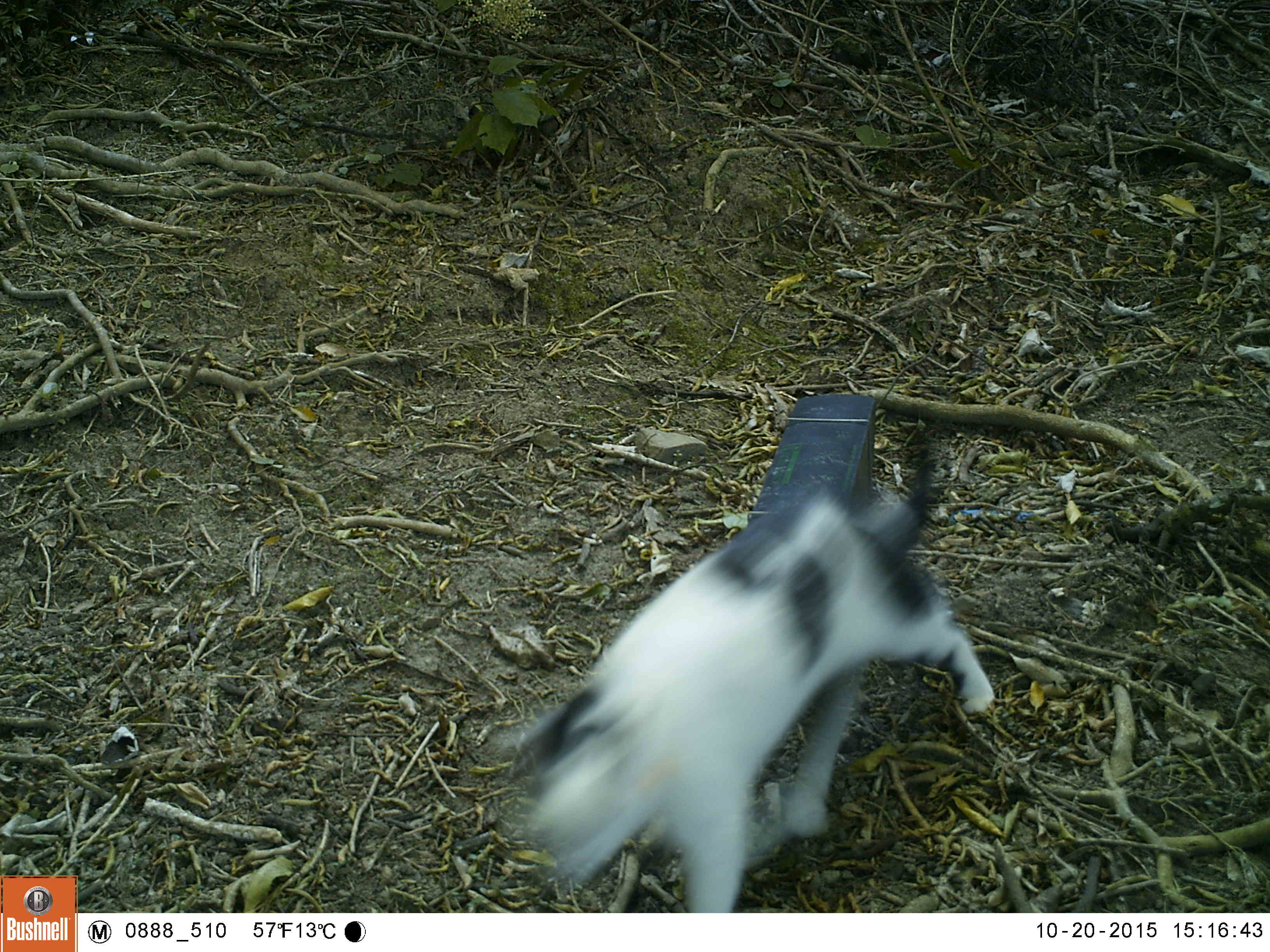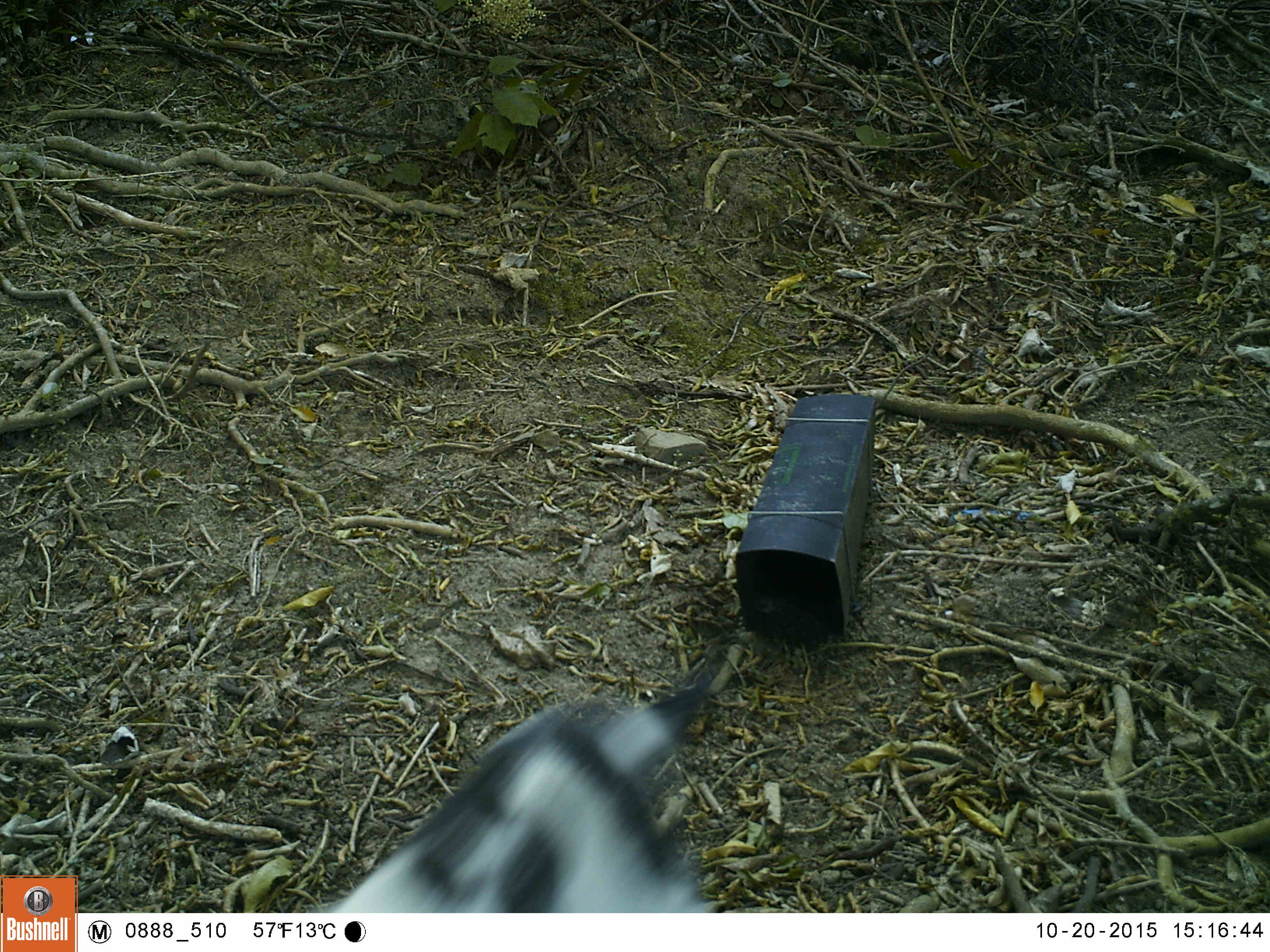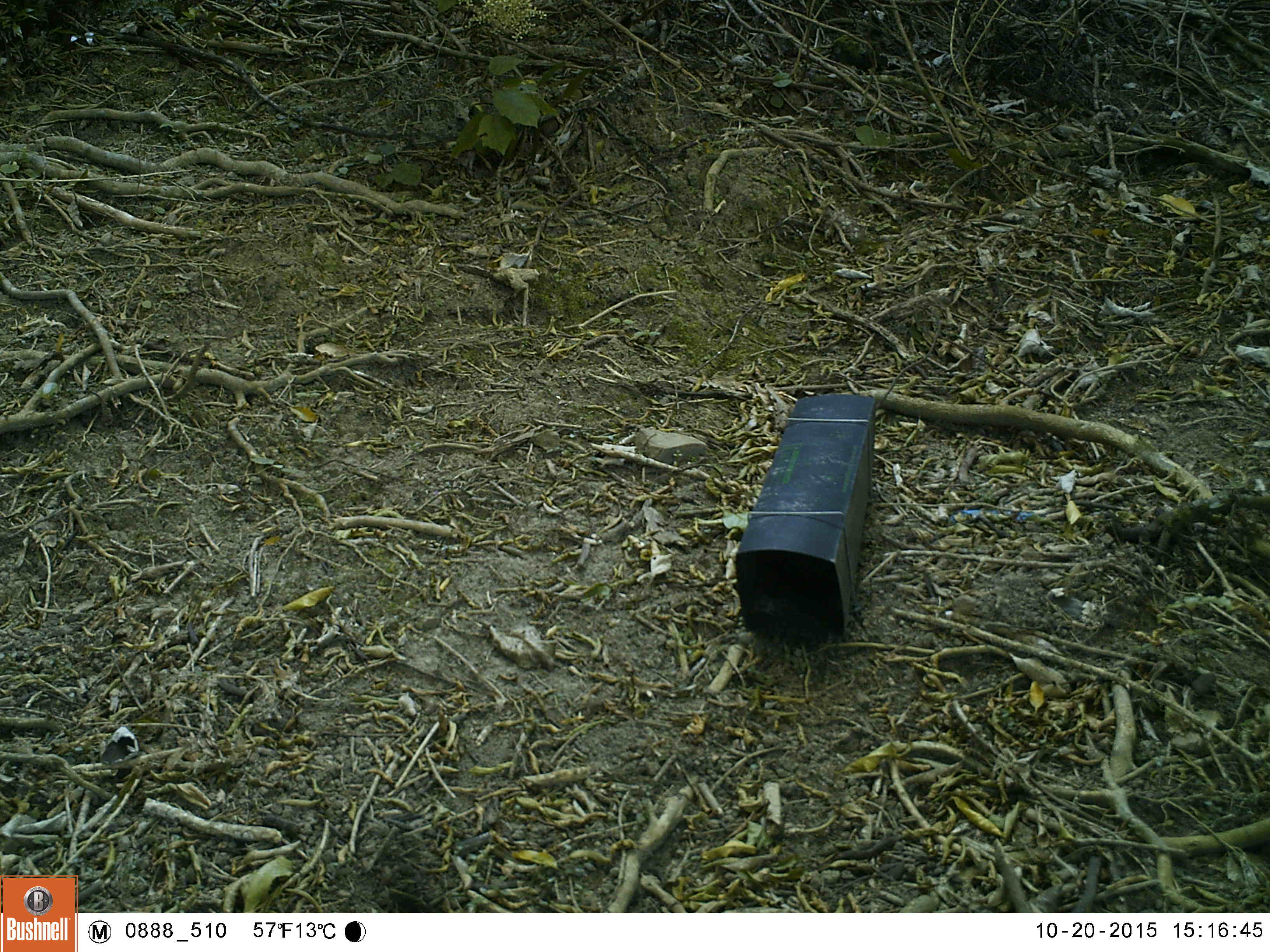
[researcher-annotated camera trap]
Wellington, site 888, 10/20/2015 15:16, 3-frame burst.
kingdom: Animalia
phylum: Chordata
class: Mammalia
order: Carnivora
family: Felidae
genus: Felis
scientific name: Felis catus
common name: cat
Cat (Felis catus).